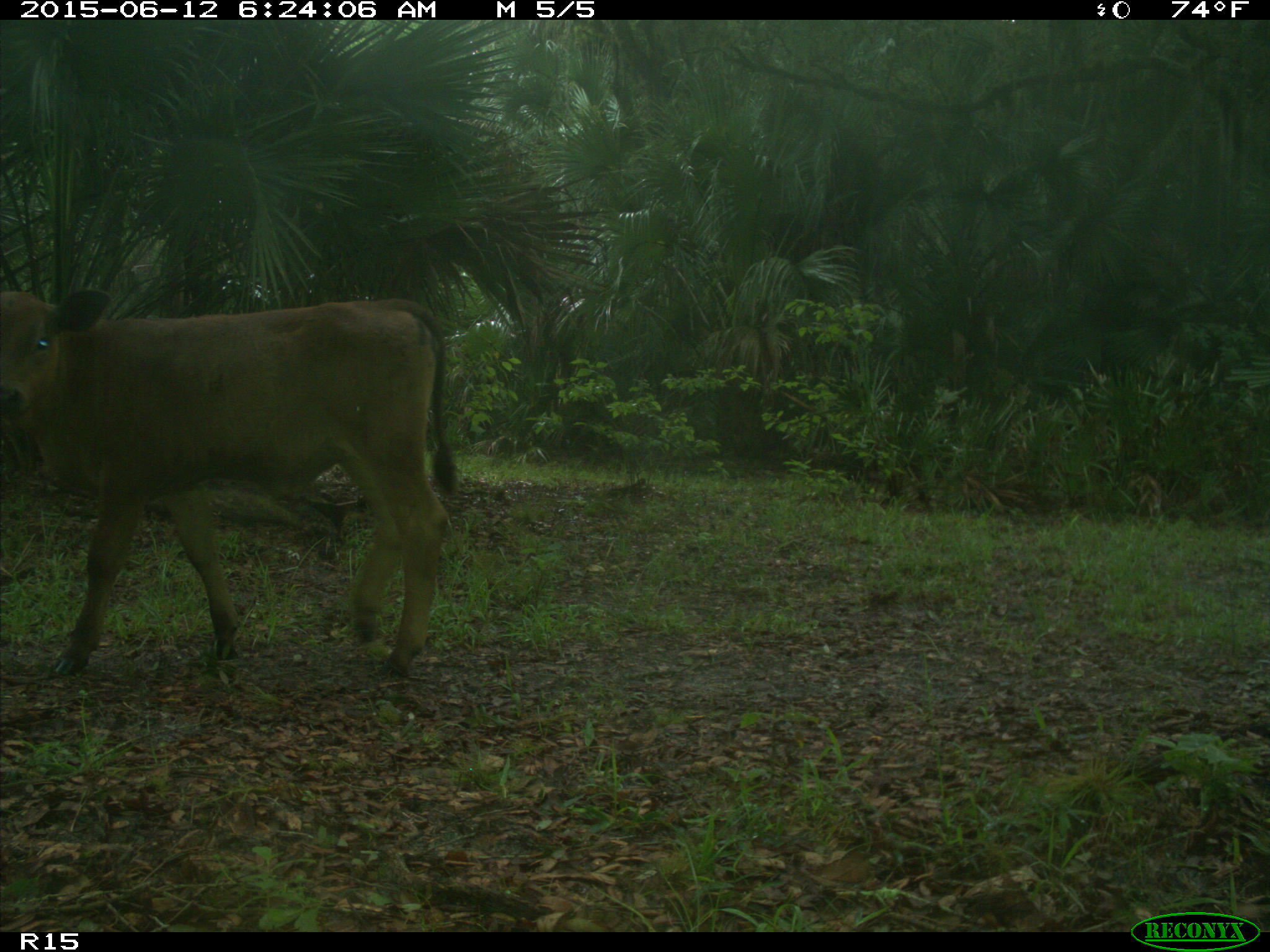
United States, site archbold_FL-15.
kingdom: Animalia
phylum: Chordata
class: Mammalia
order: Artiodactyla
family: Bovidae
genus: Bos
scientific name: Bos taurus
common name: domestic cow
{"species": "Bos taurus (domestic cow)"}